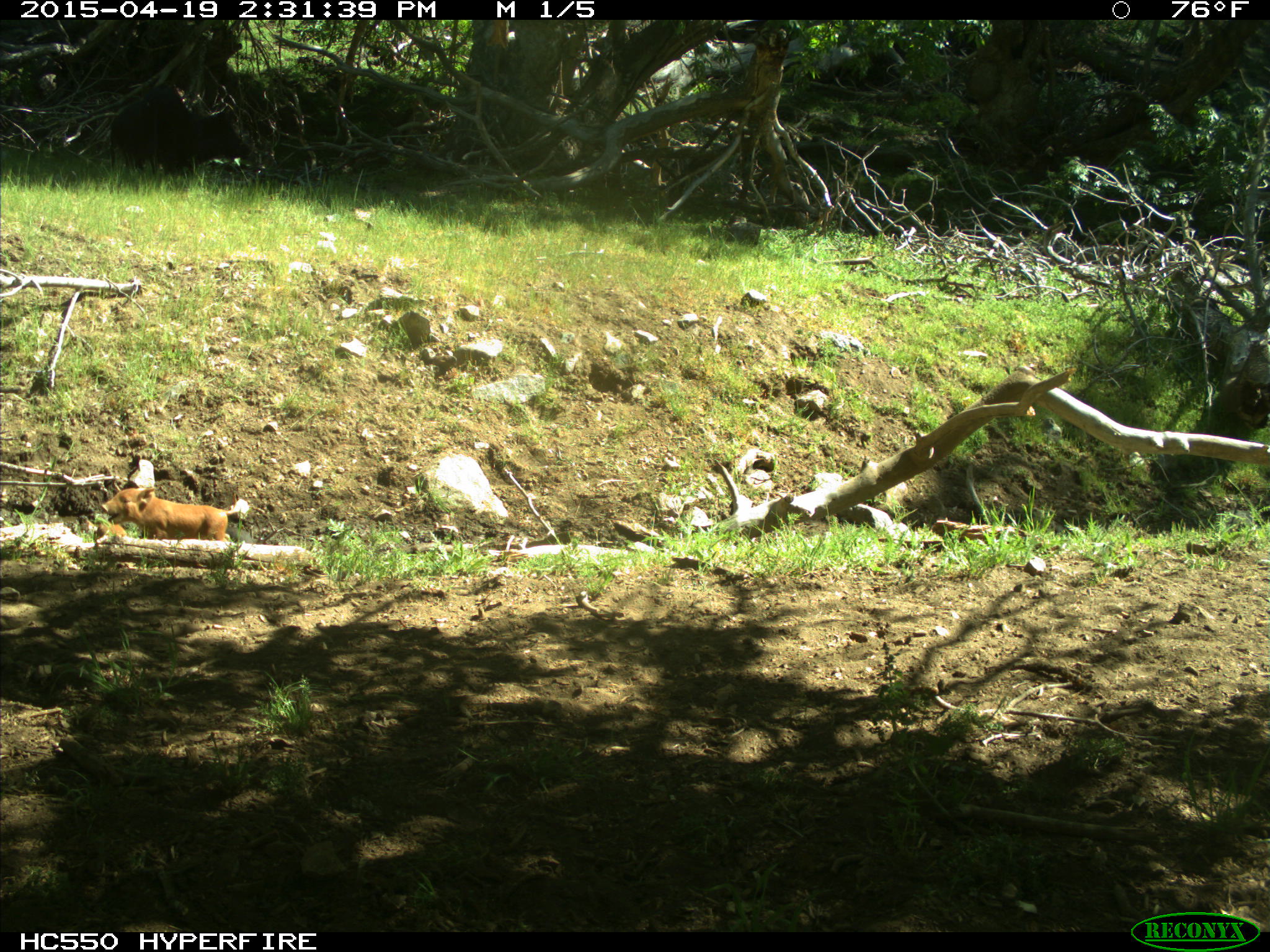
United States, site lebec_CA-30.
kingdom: Animalia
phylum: Chordata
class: Mammalia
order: Artiodactyla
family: Suidae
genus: Sus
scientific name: Sus scrofa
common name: wild boar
Sus scrofa (wild boar).